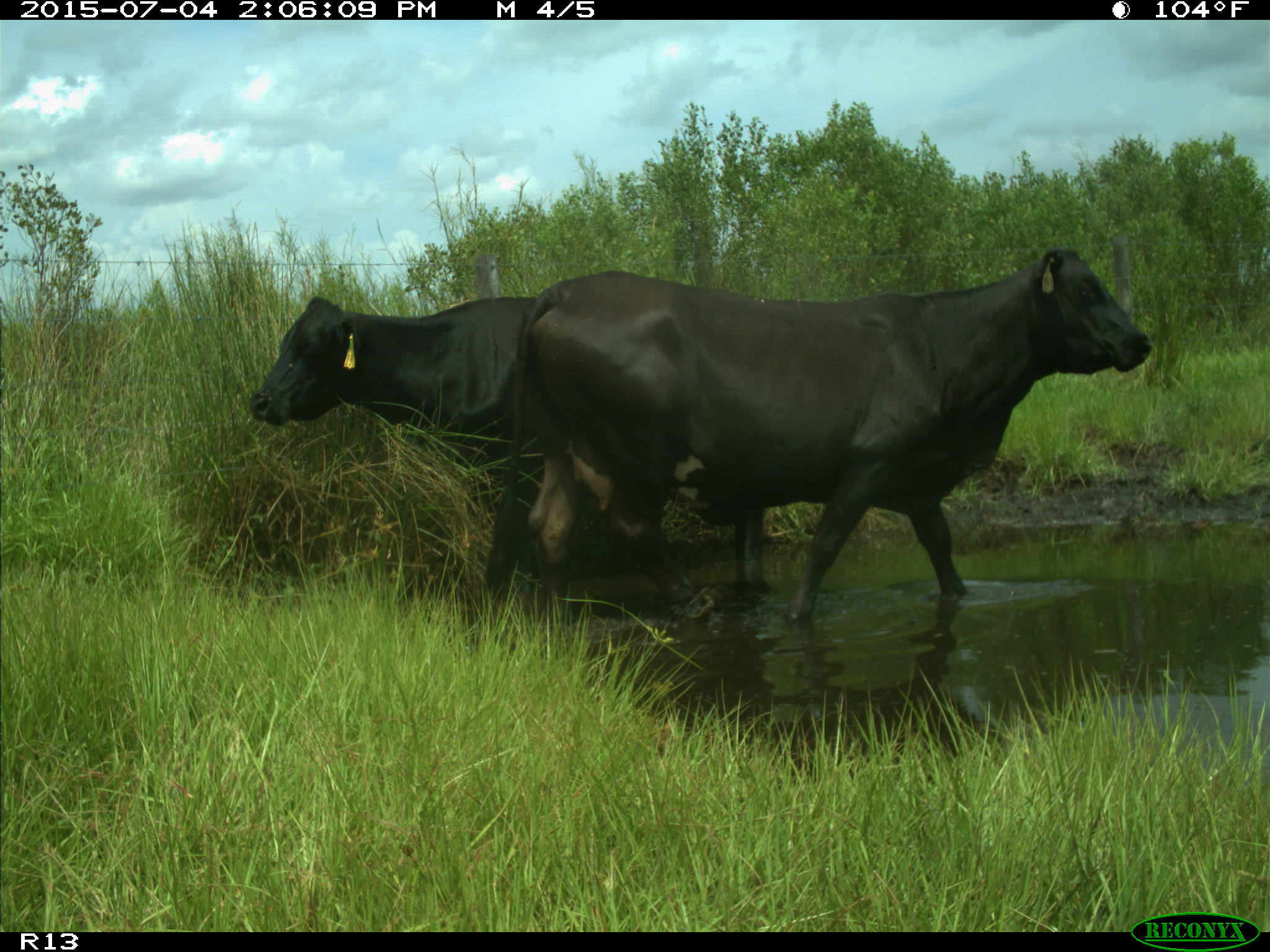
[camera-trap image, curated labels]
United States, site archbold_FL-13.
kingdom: Animalia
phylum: Chordata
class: Mammalia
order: Artiodactyla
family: Bovidae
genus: Bos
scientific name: Bos taurus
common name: domestic cow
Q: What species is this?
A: Bos taurus (domestic cow).